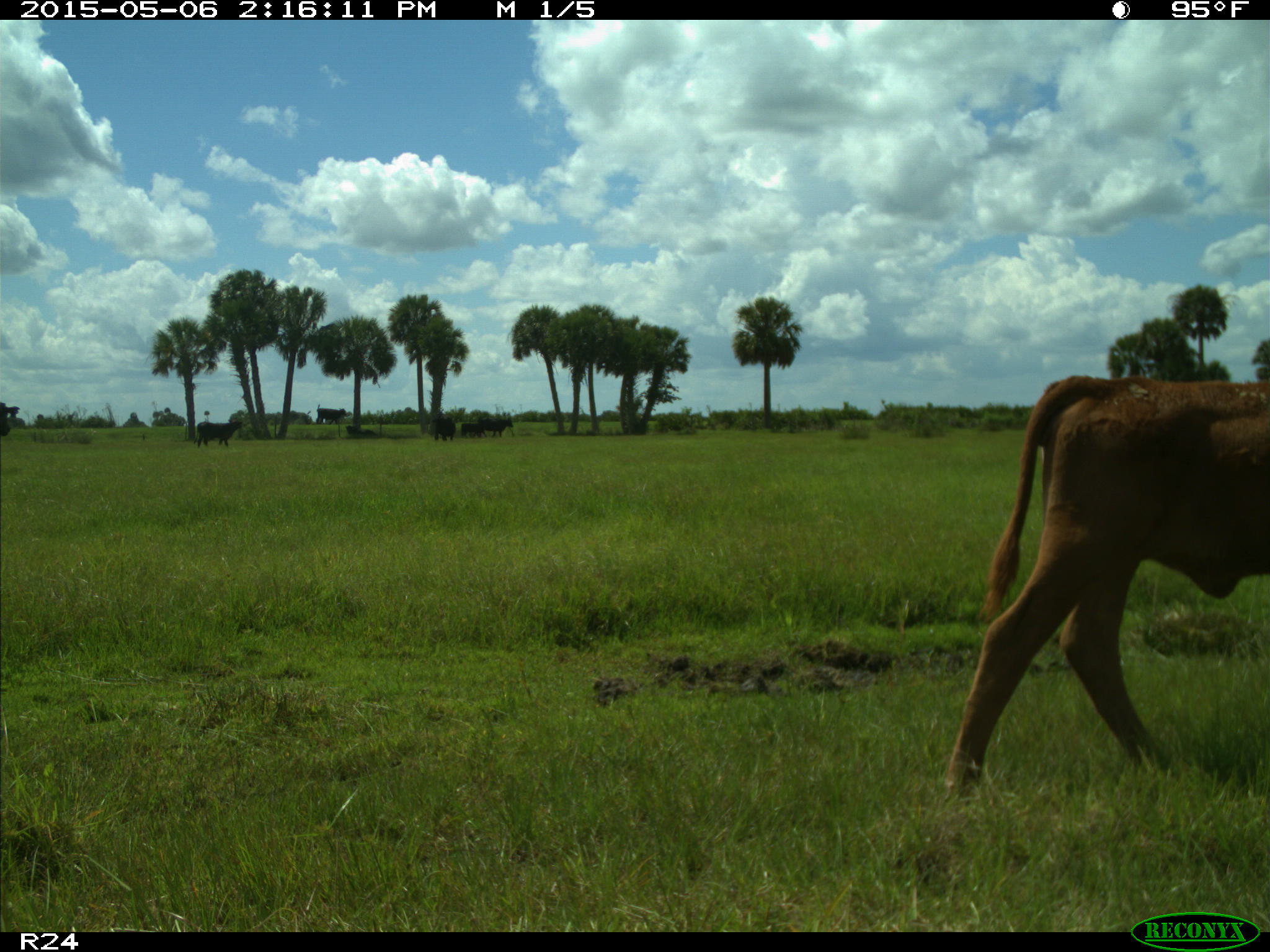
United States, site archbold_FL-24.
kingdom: Animalia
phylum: Chordata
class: Mammalia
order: Artiodactyla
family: Bovidae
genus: Bos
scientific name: Bos taurus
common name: domestic cow